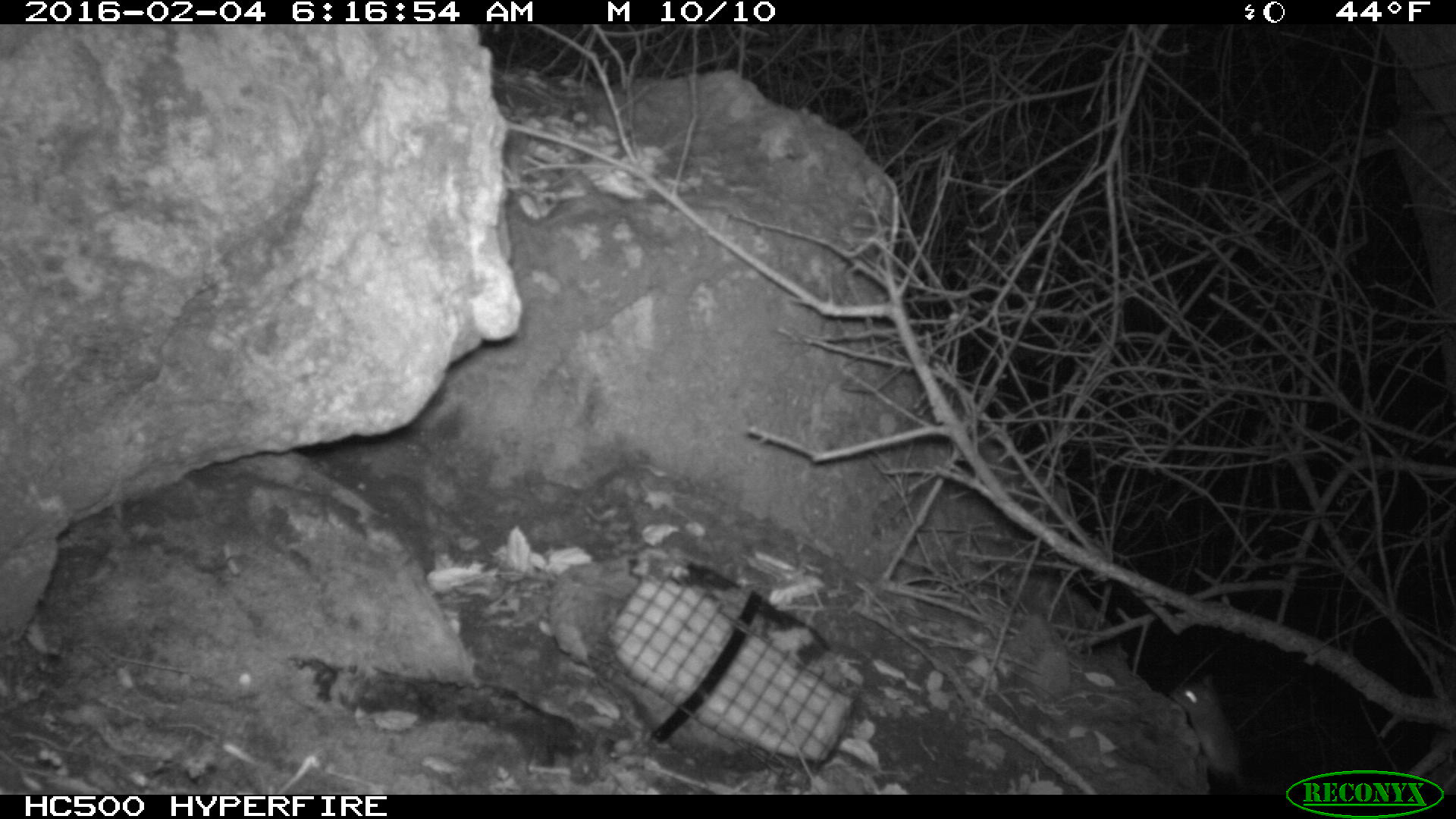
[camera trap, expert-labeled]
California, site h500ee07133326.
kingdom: Animalia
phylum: Chordata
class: Mammalia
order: Rodentia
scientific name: Rodentia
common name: rodent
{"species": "rodent (Rodentia)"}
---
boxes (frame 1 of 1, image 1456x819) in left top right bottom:
rodent: 1168 676 1246 788